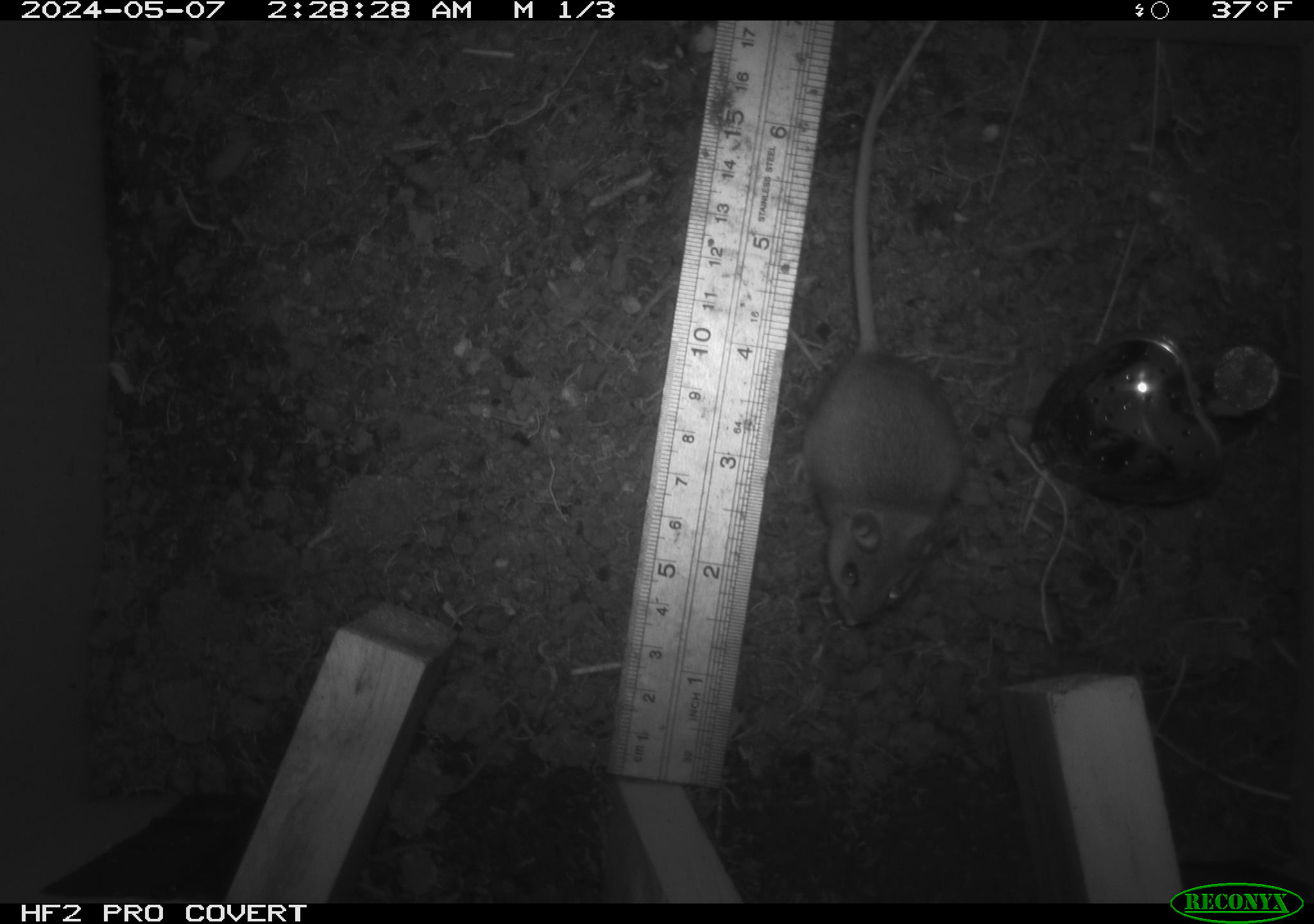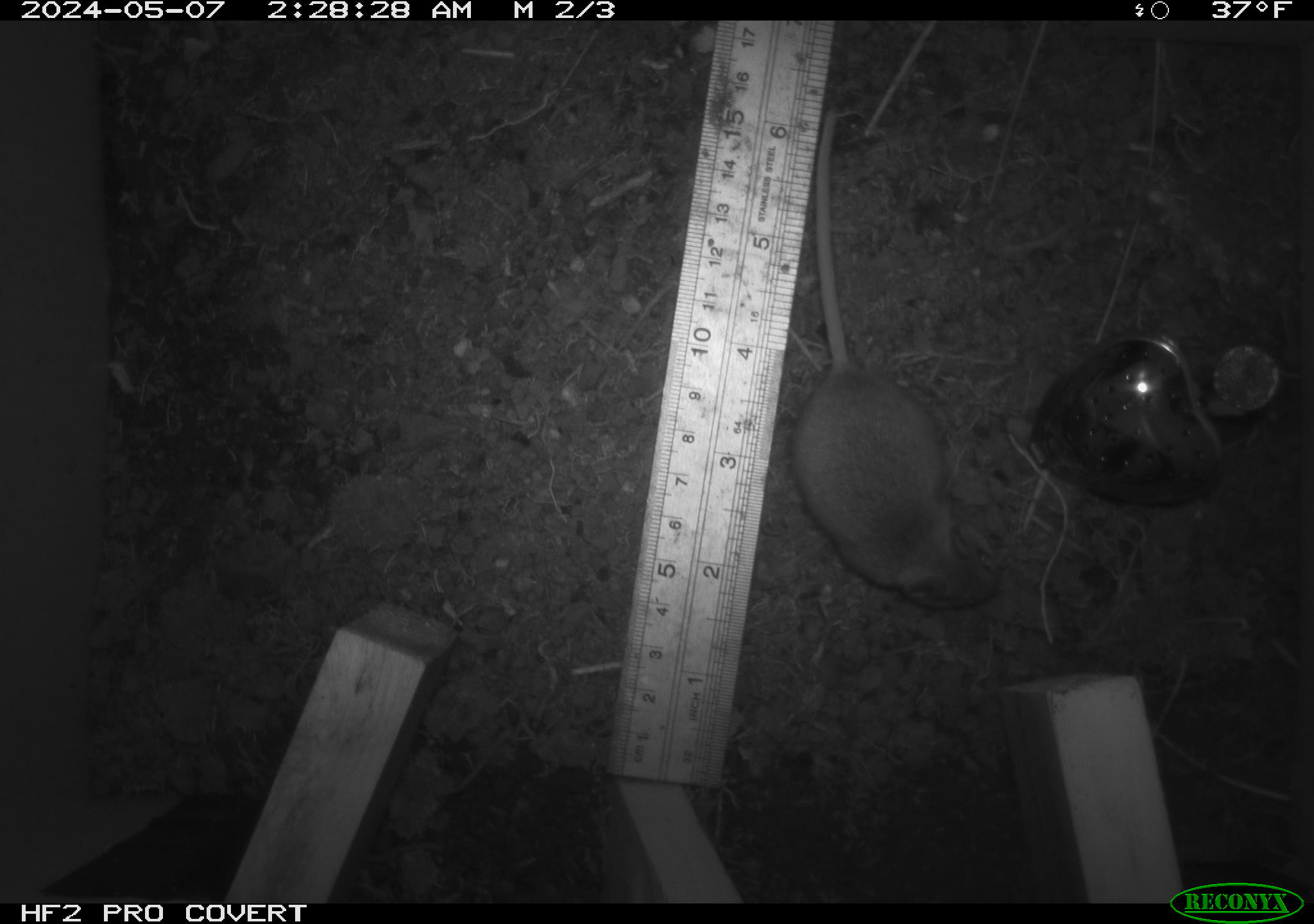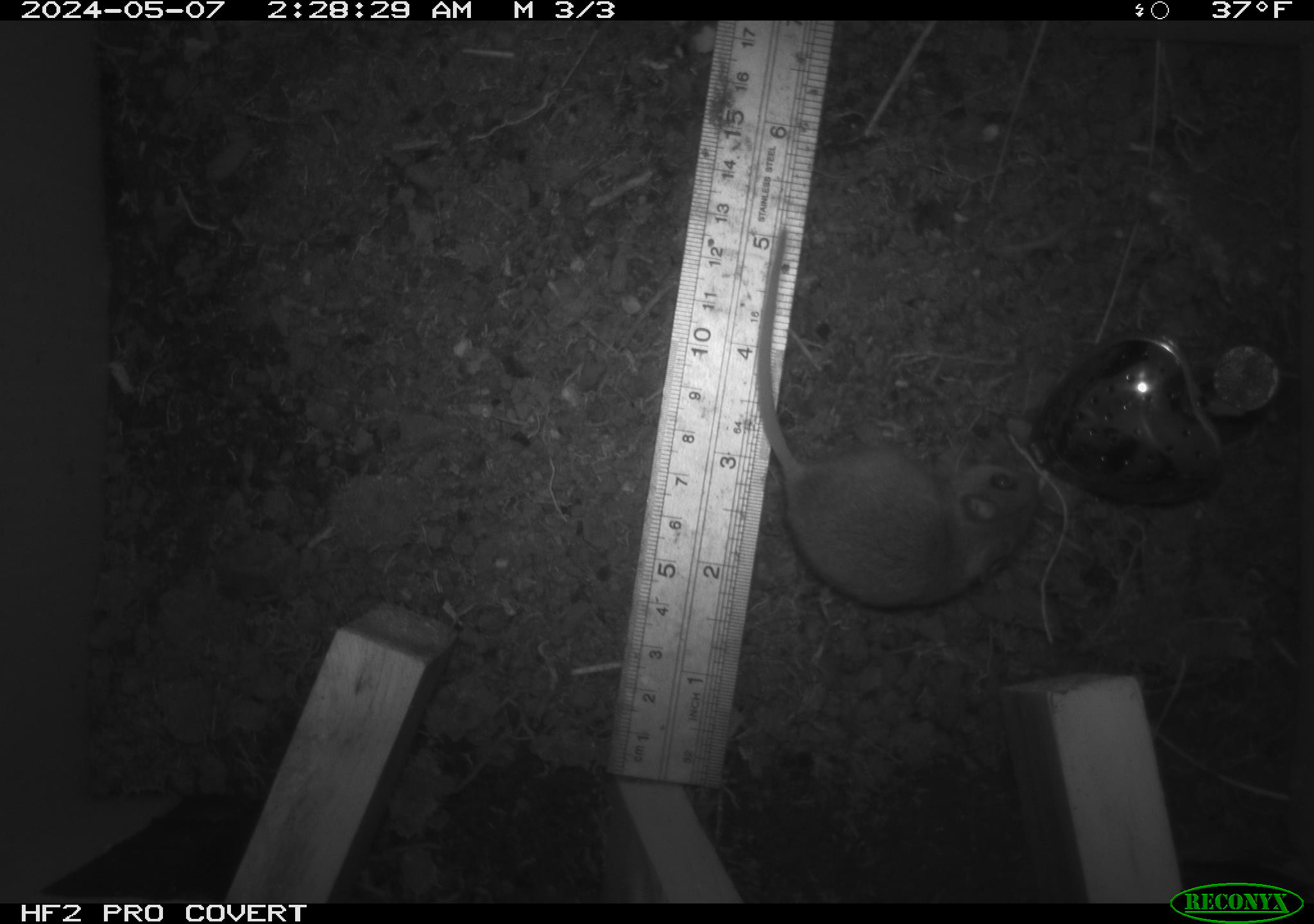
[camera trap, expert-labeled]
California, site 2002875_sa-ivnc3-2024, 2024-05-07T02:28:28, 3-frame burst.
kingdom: Animalia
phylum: Chordata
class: Mammalia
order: Rodentia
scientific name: Rodentia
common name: mouse species